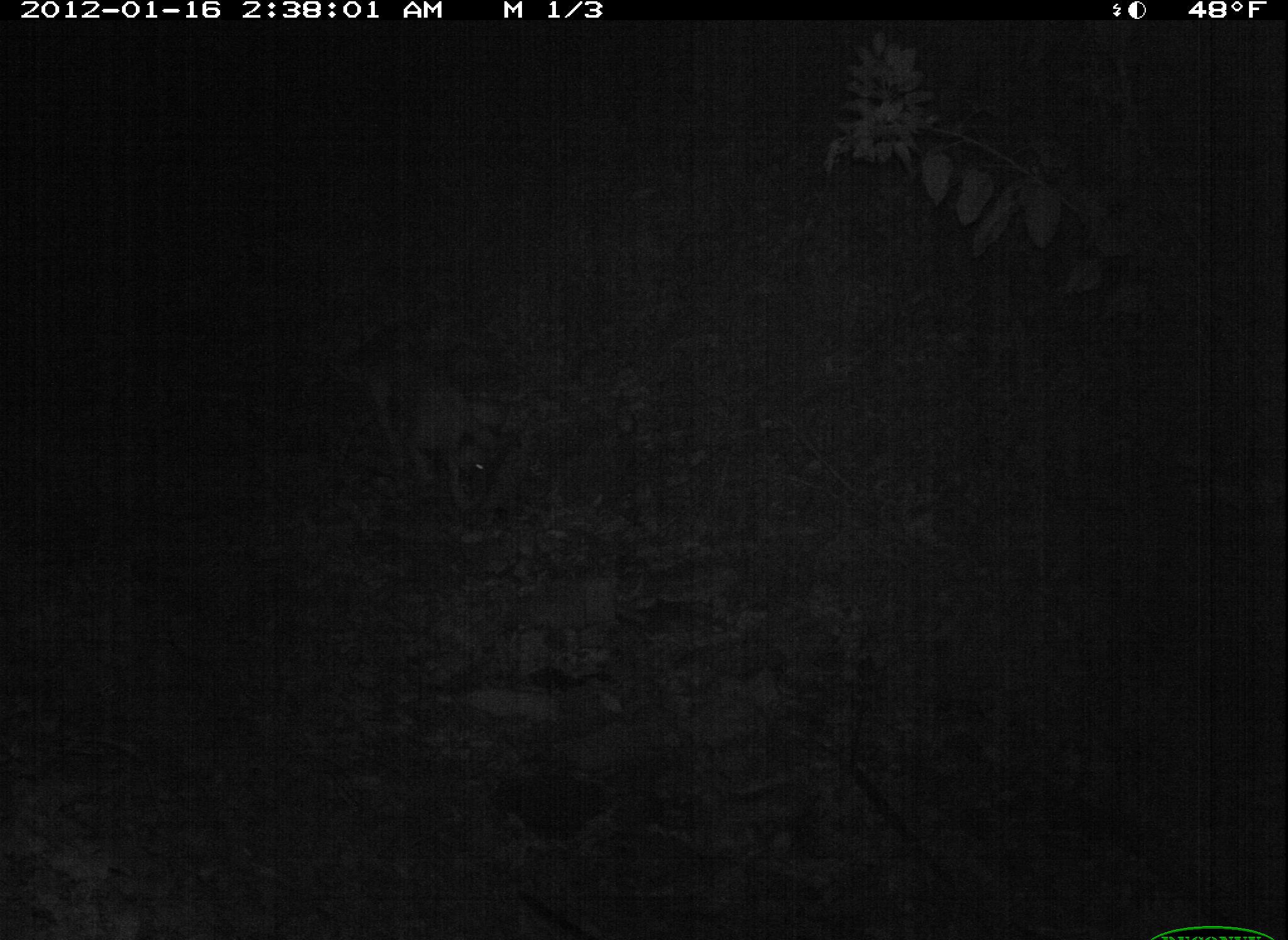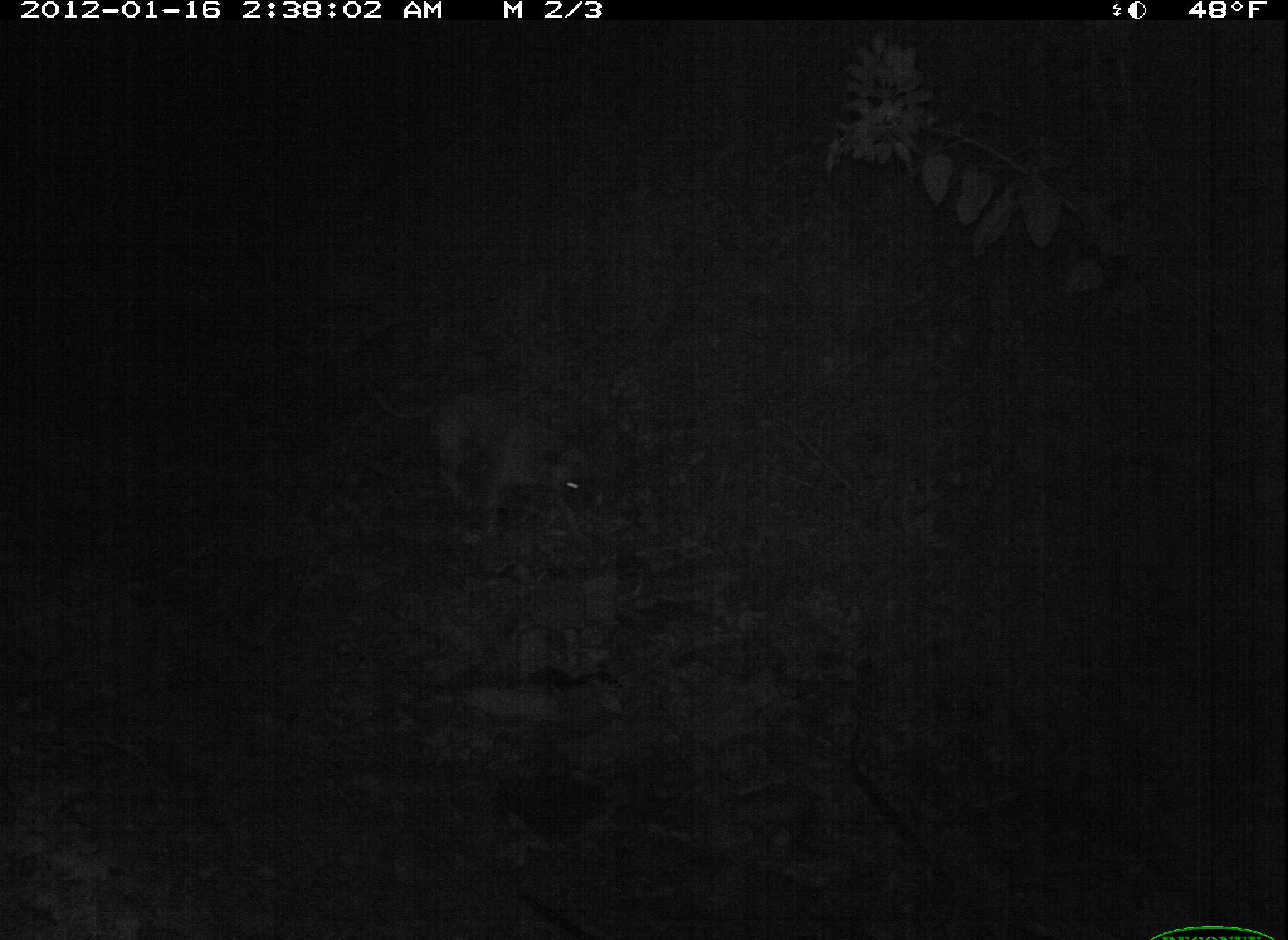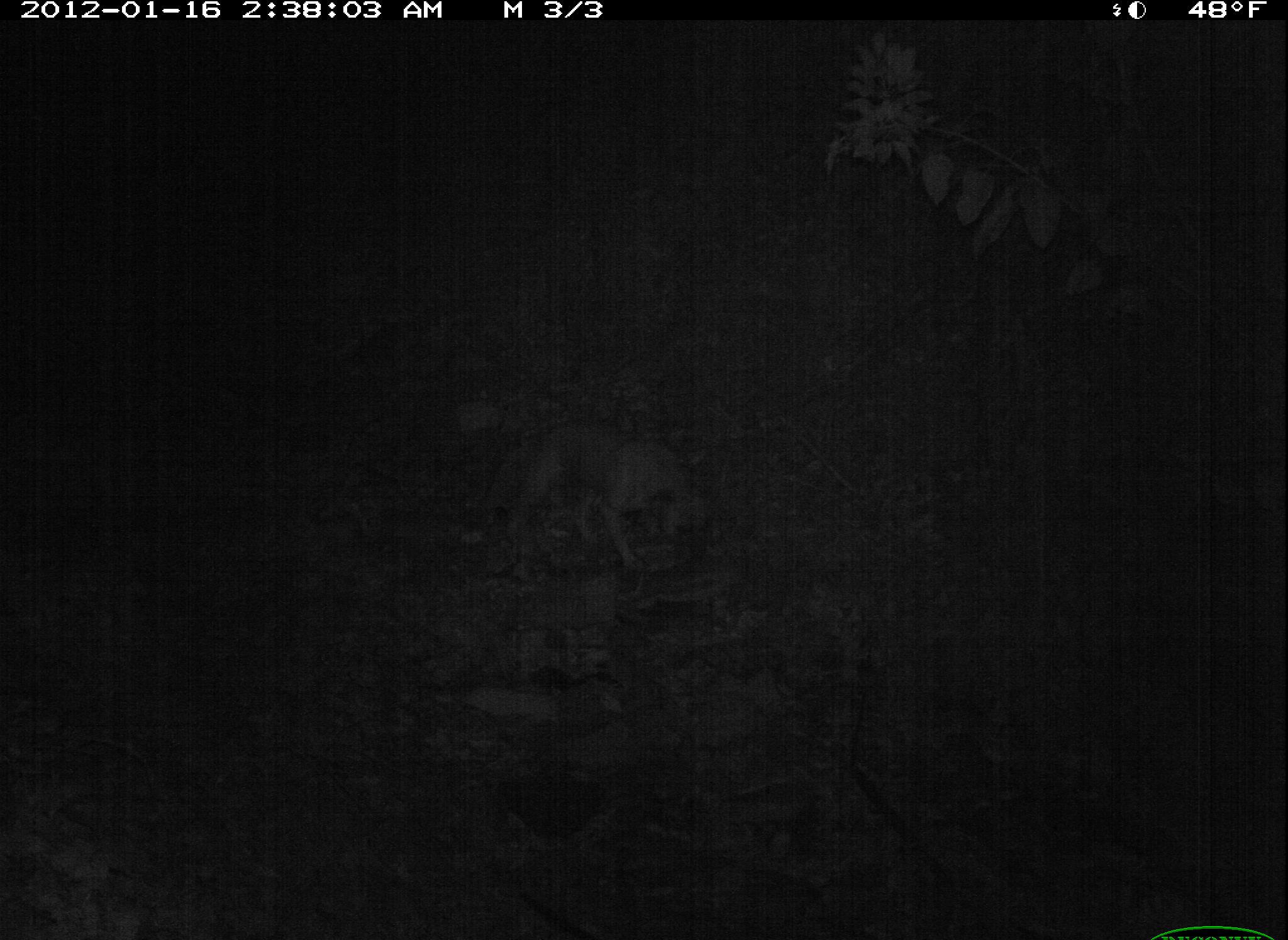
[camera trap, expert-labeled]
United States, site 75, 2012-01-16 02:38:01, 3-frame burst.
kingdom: Animalia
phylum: Chordata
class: Mammalia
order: Carnivora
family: Canidae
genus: Canis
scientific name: Canis familiaris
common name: domestic dog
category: dog